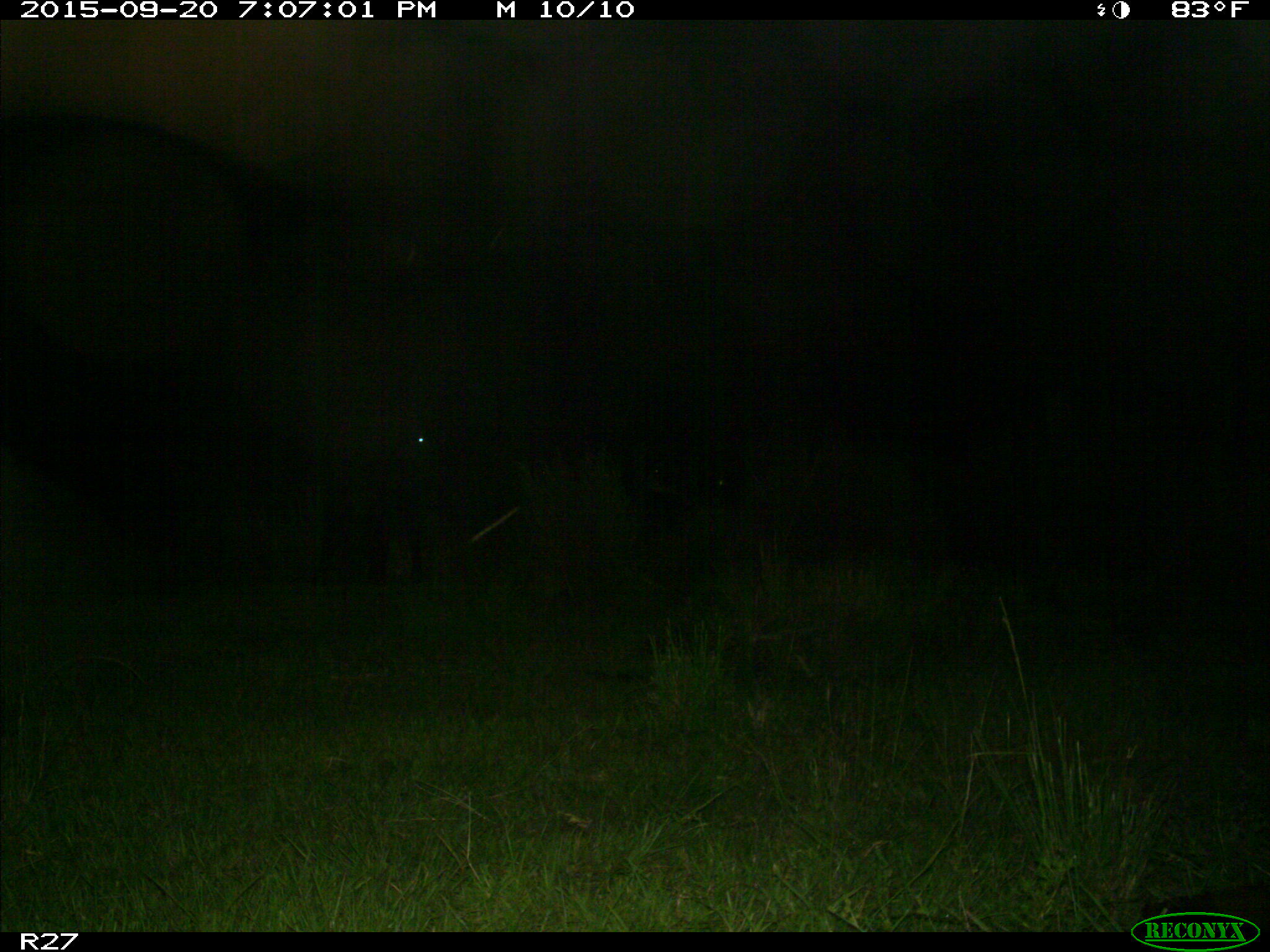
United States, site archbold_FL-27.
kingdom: Animalia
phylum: Chordata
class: Mammalia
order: Artiodactyla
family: Bovidae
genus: Bos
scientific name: Bos taurus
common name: domestic cow